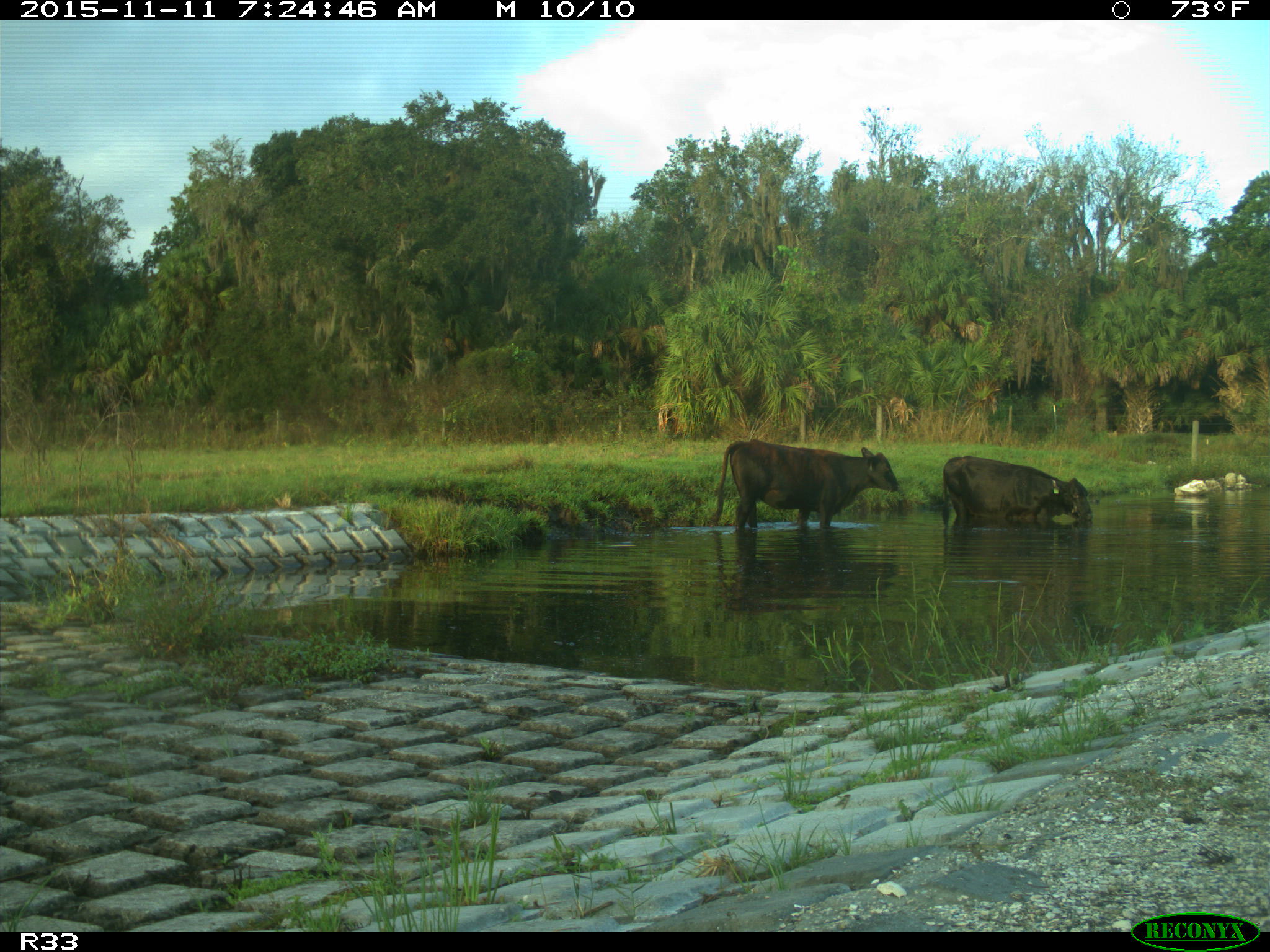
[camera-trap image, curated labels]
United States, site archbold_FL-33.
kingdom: Animalia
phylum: Chordata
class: Mammalia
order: Artiodactyla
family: Bovidae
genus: Bos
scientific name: Bos taurus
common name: domestic cow